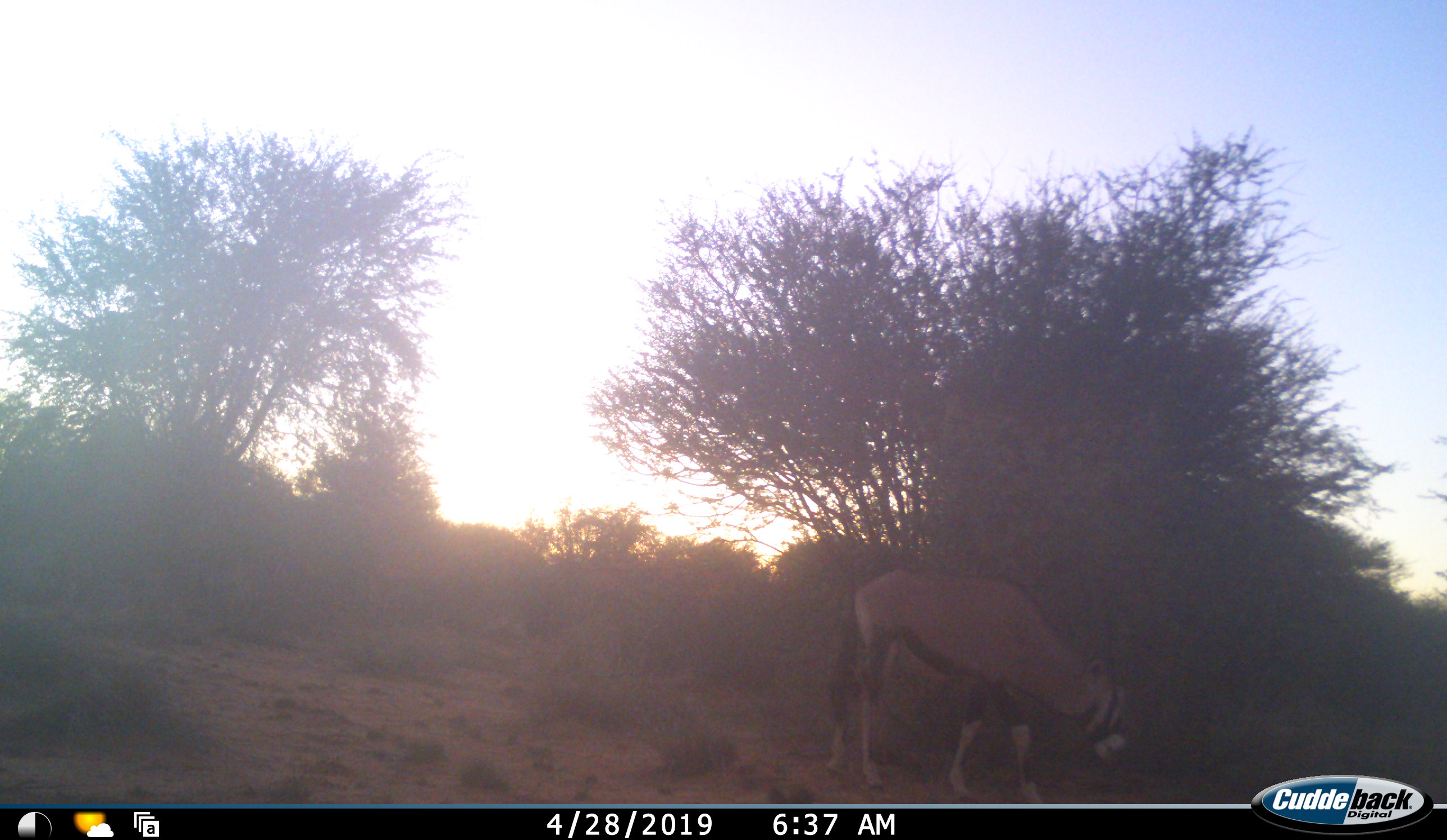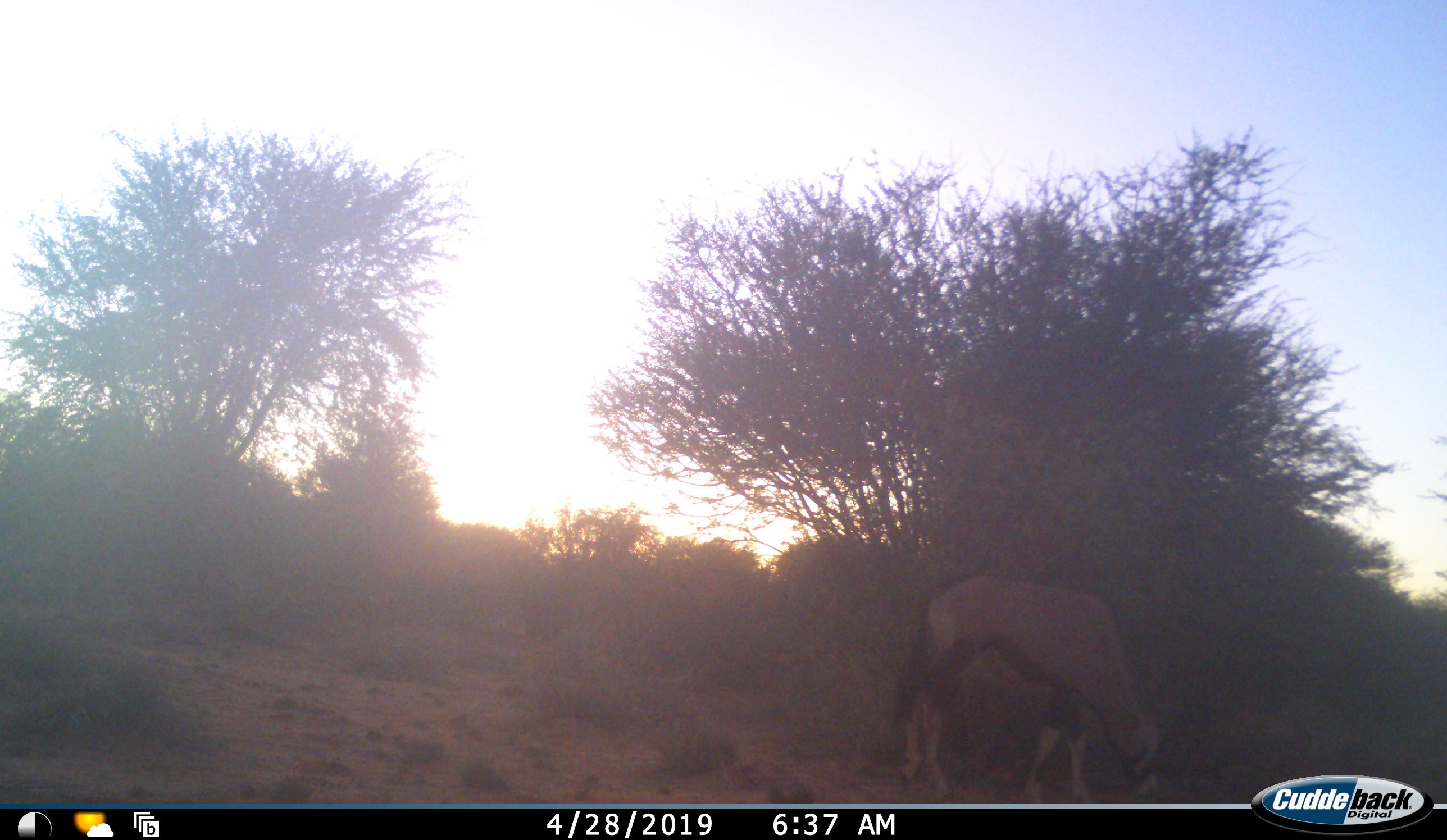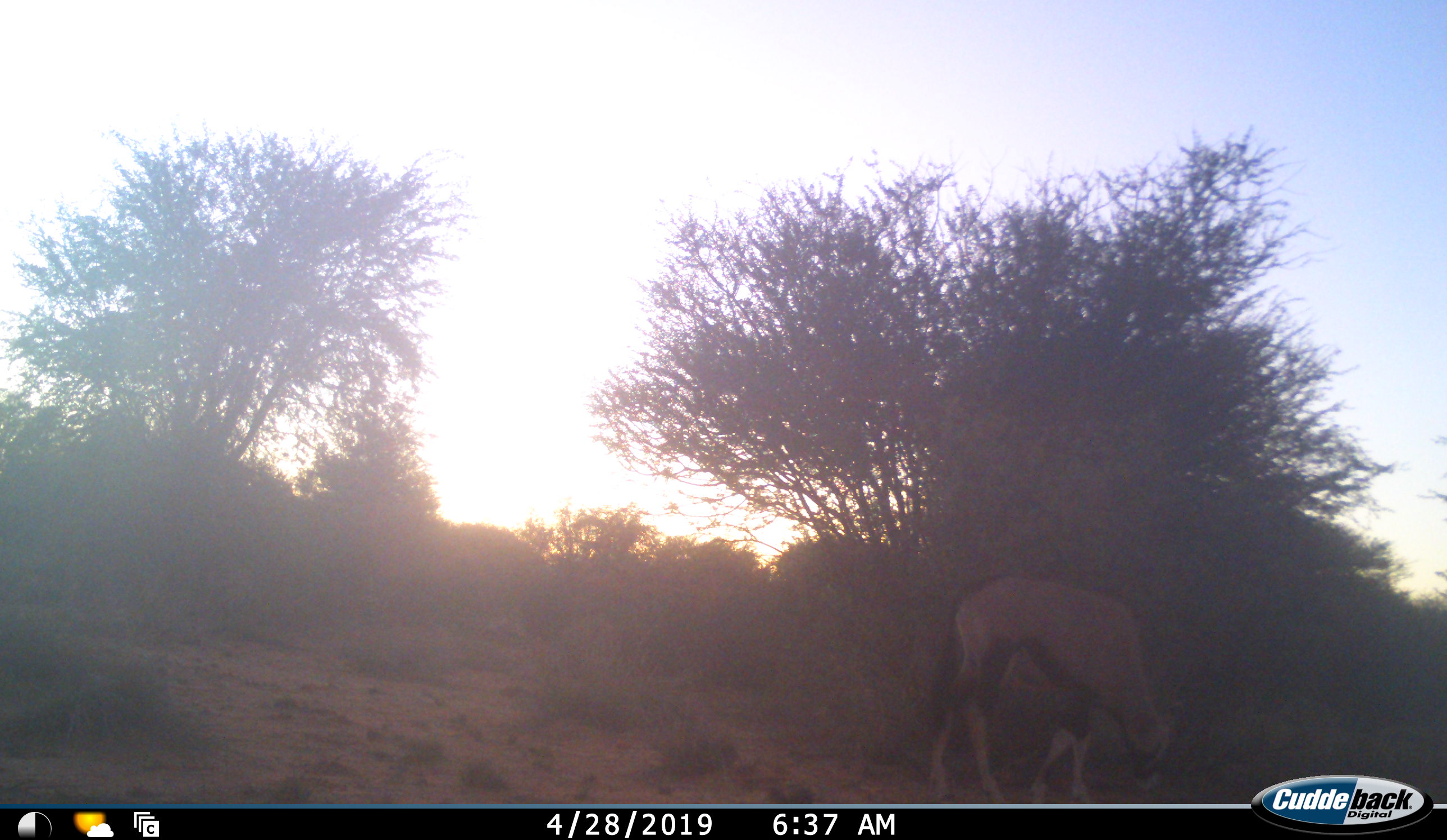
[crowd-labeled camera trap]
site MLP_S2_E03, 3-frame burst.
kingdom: Animalia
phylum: Chordata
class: Mammalia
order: Artiodactyla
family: Bovidae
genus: Oryx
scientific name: Oryx gazella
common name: gemsbok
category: oryx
Oryx (gemsbok) (Oryx gazella), count 1. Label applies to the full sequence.